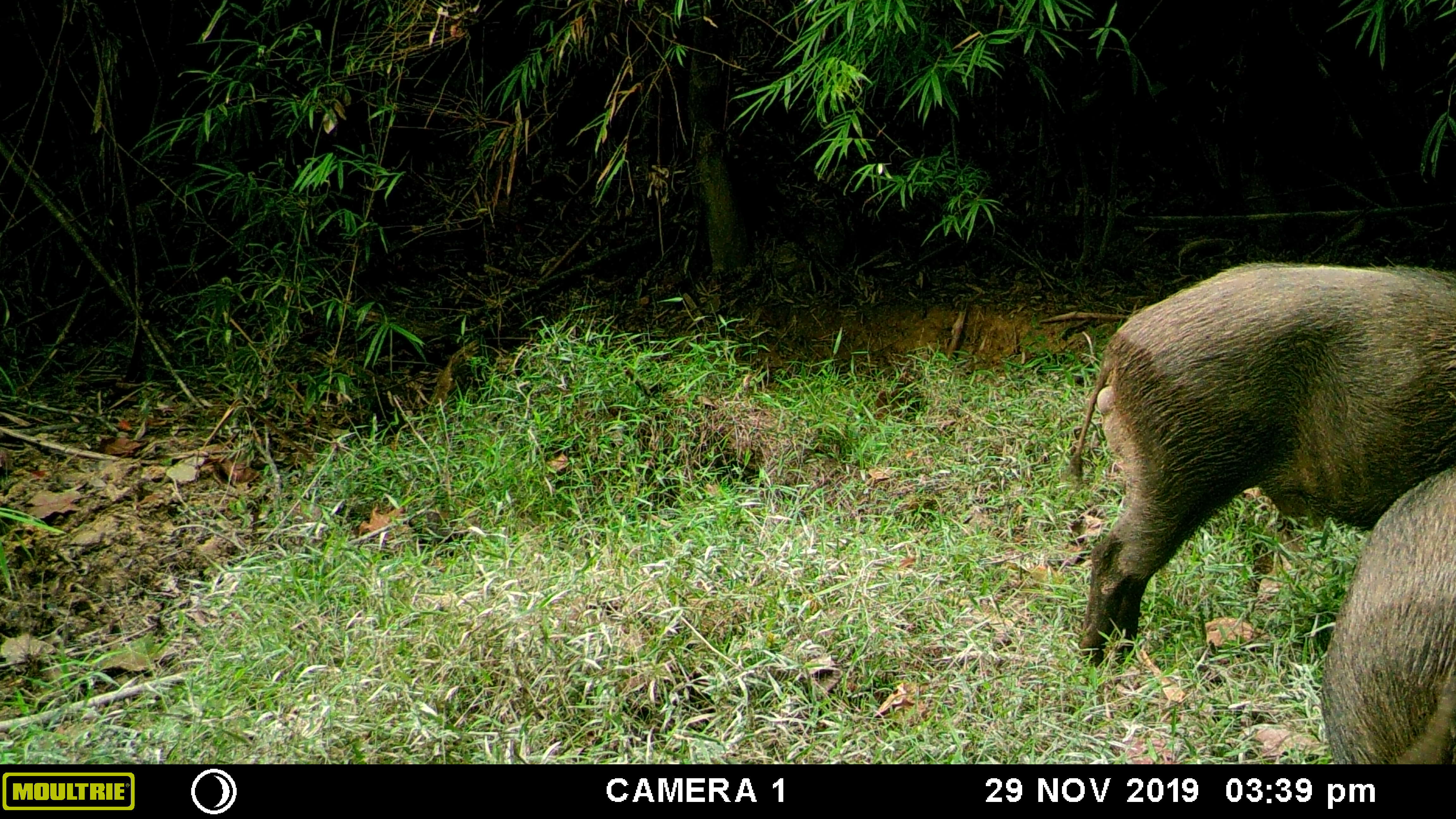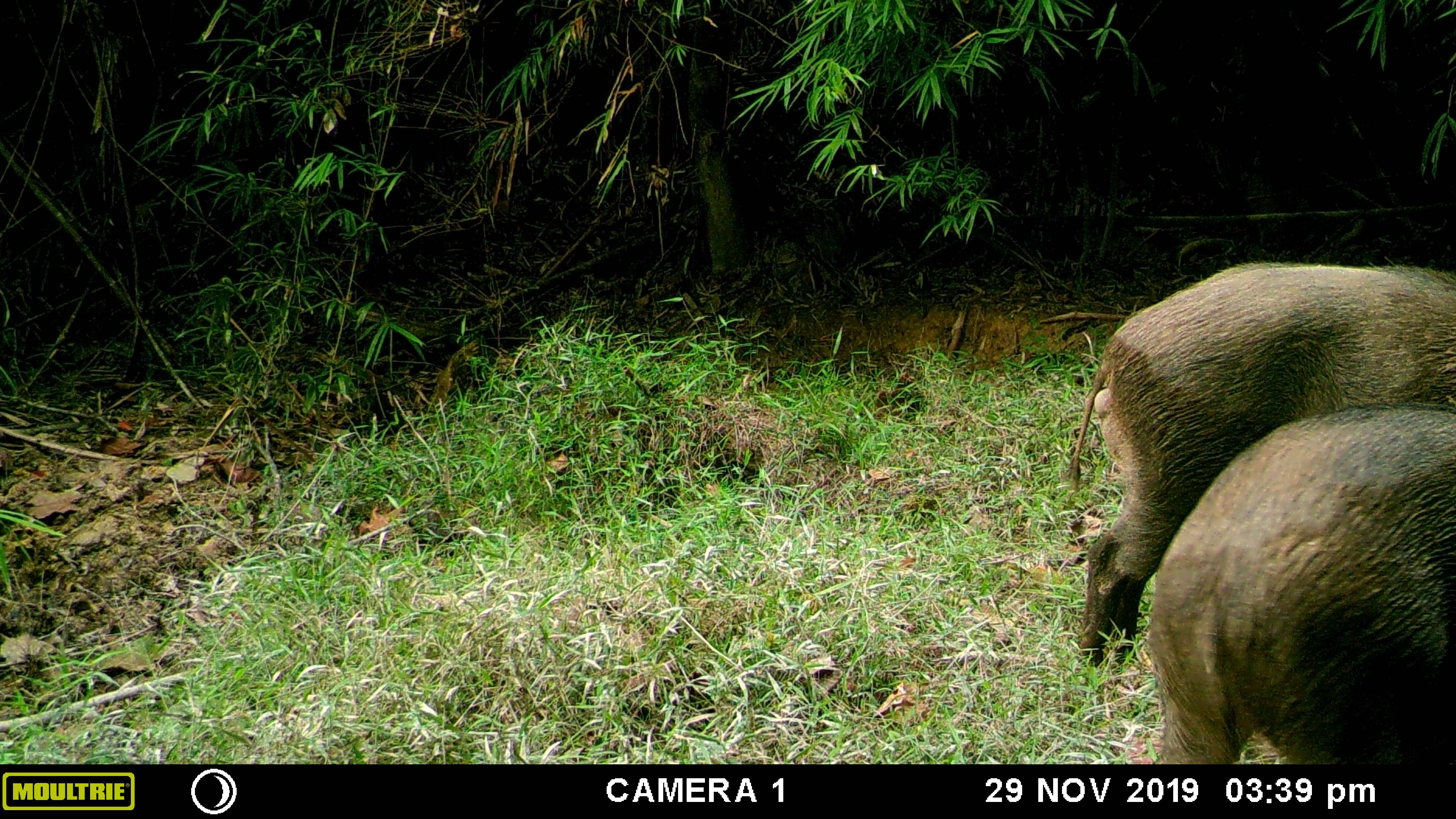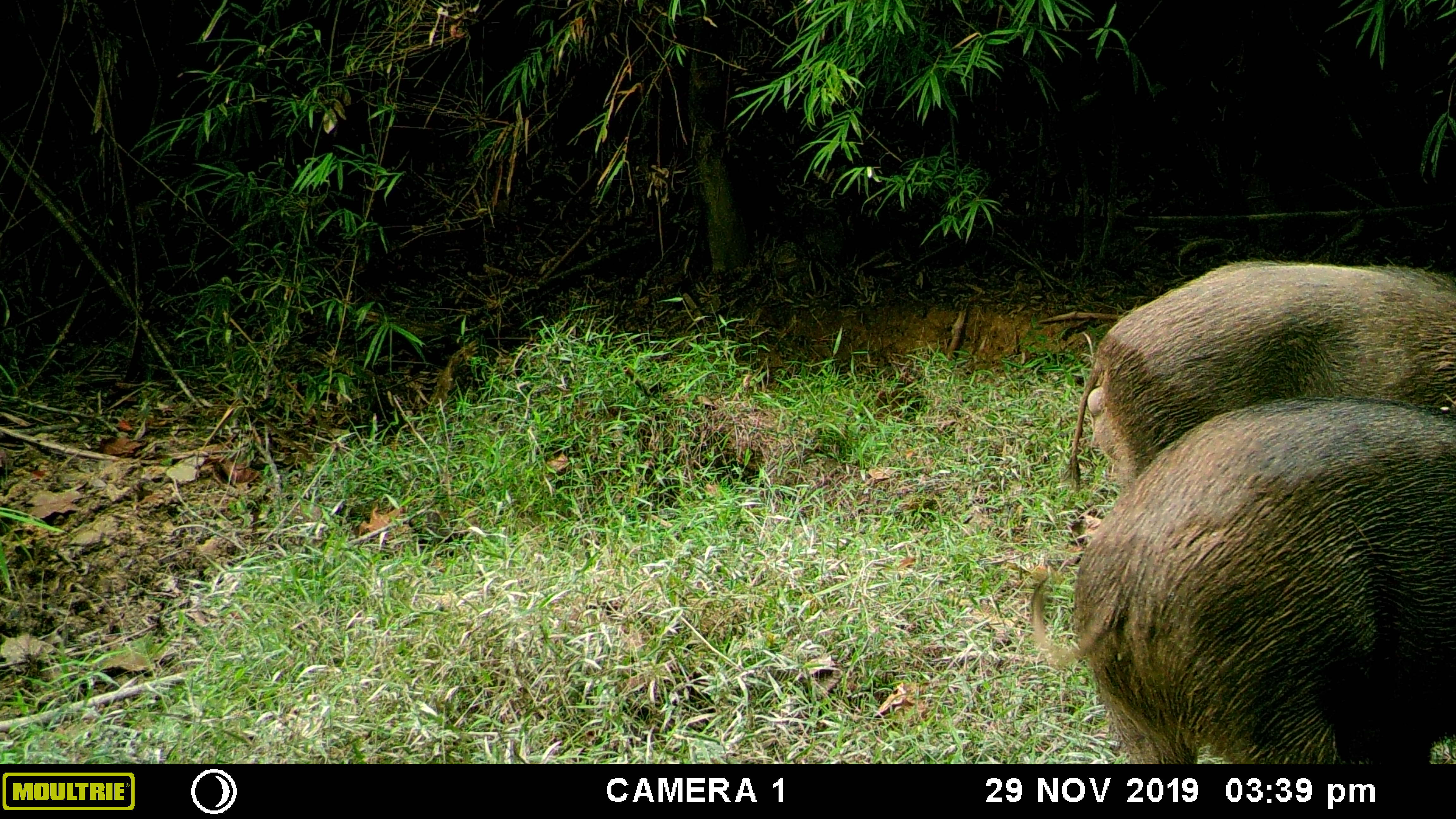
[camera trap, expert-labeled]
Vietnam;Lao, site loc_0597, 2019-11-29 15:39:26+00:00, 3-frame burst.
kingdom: Animalia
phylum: Chordata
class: Mammalia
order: Artiodactyla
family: Suidae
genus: Sus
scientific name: Sus scrofa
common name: eurasian wild pig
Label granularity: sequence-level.